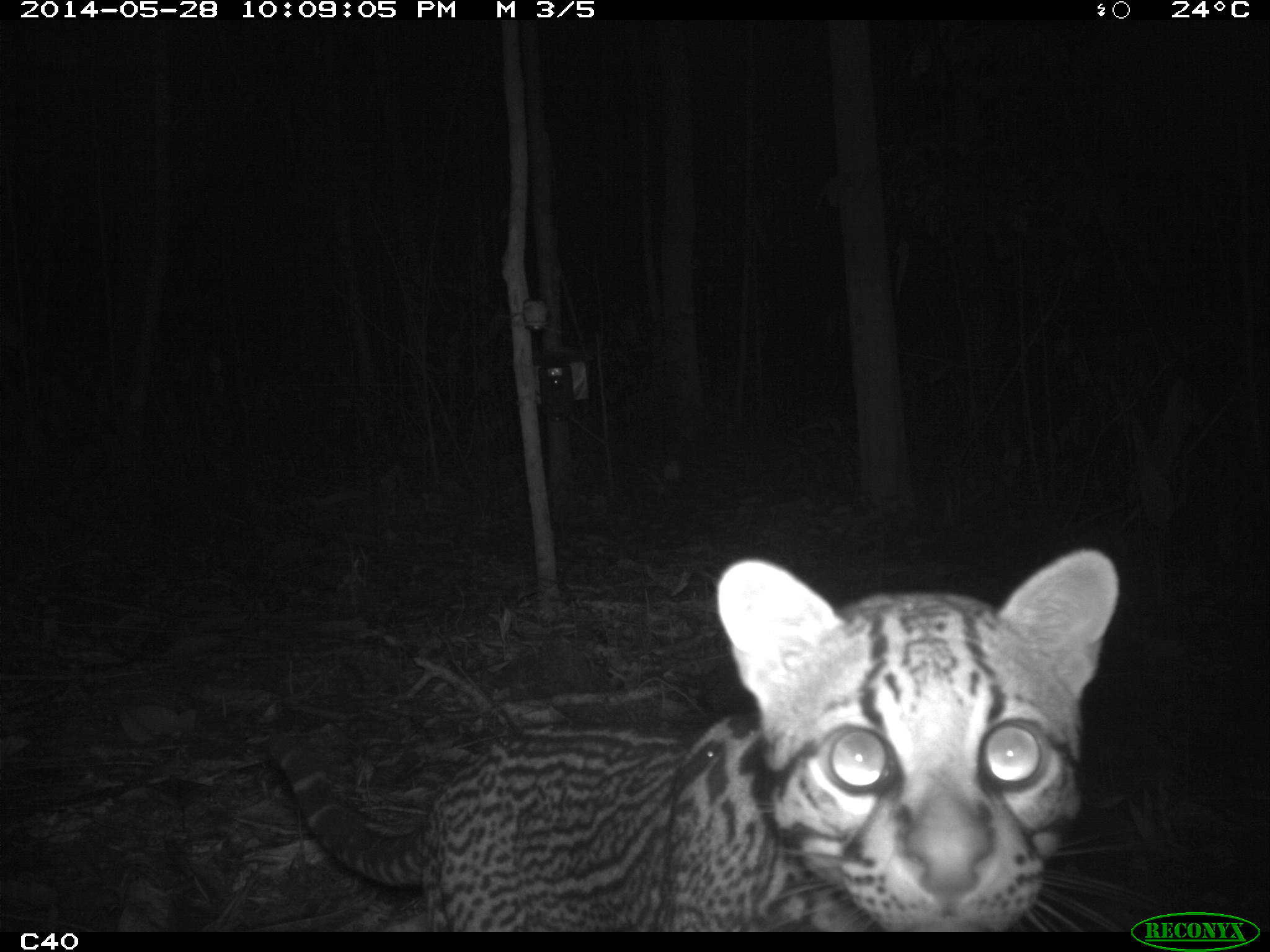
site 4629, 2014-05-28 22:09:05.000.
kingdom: Animalia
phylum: Chordata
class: Mammalia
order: Carnivora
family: Felidae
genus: Leopardus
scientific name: Leopardus pardalis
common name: ocelot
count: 1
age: adult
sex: male